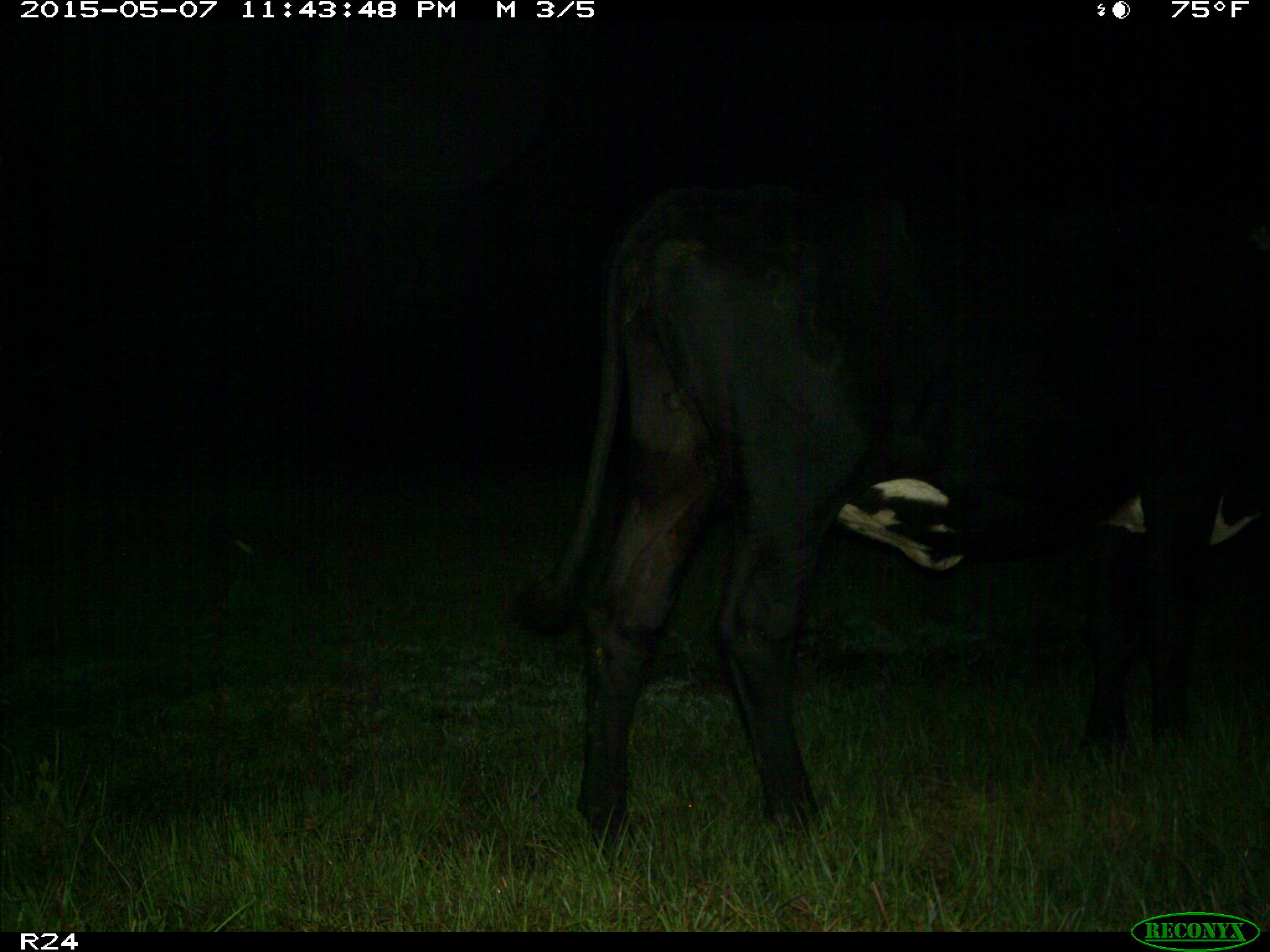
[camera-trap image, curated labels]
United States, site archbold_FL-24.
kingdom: Animalia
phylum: Chordata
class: Mammalia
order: Artiodactyla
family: Bovidae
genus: Bos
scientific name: Bos taurus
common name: domestic cow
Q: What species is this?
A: Bos taurus (domestic cow).